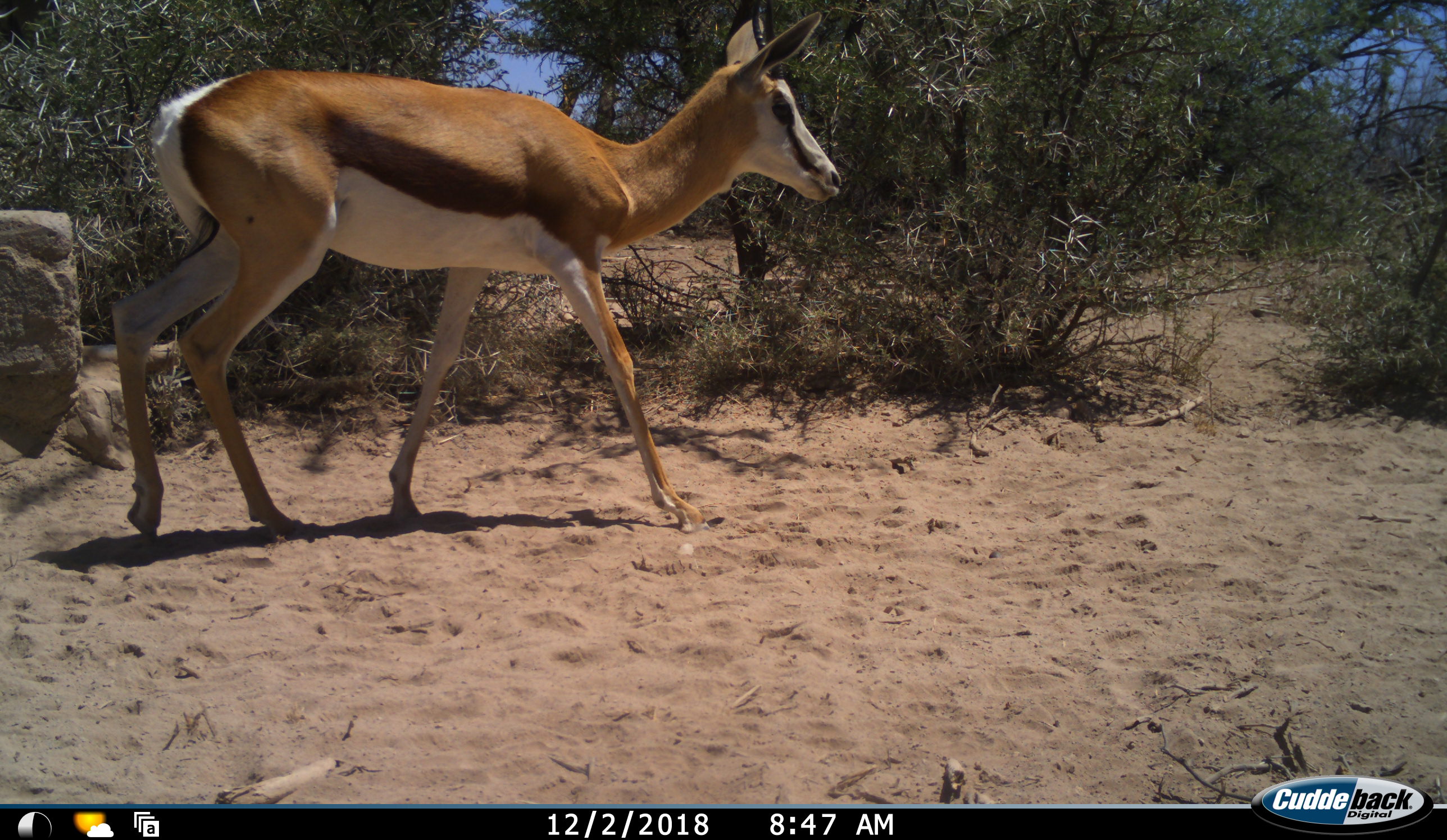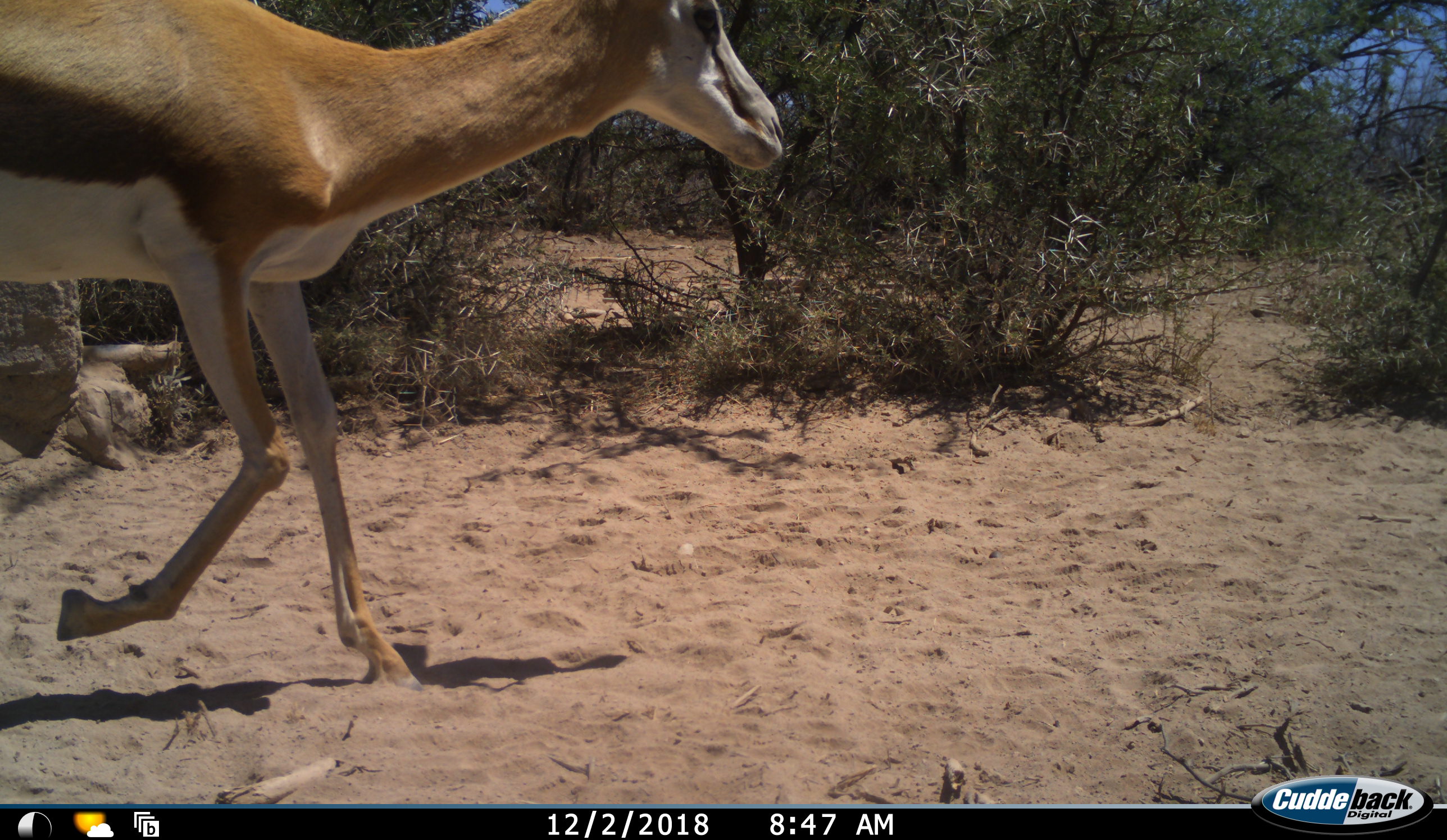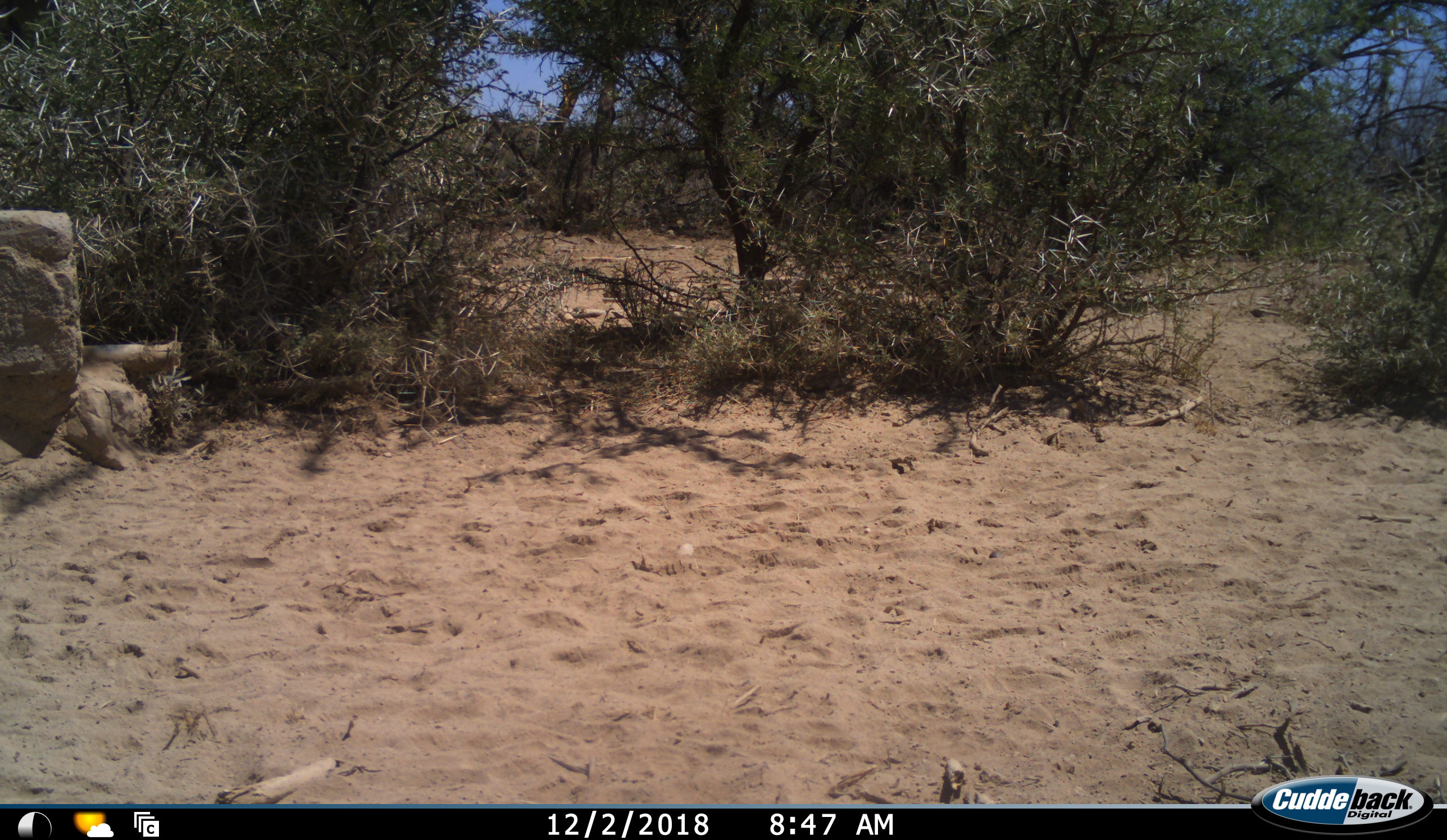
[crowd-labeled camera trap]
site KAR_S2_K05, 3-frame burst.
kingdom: Animalia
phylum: Chordata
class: Mammalia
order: Artiodactyla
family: Bovidae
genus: Antidorcas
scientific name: Antidorcas marsupialis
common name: springbok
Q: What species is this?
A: Springbok (Antidorcas marsupialis).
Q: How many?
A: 2.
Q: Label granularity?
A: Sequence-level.